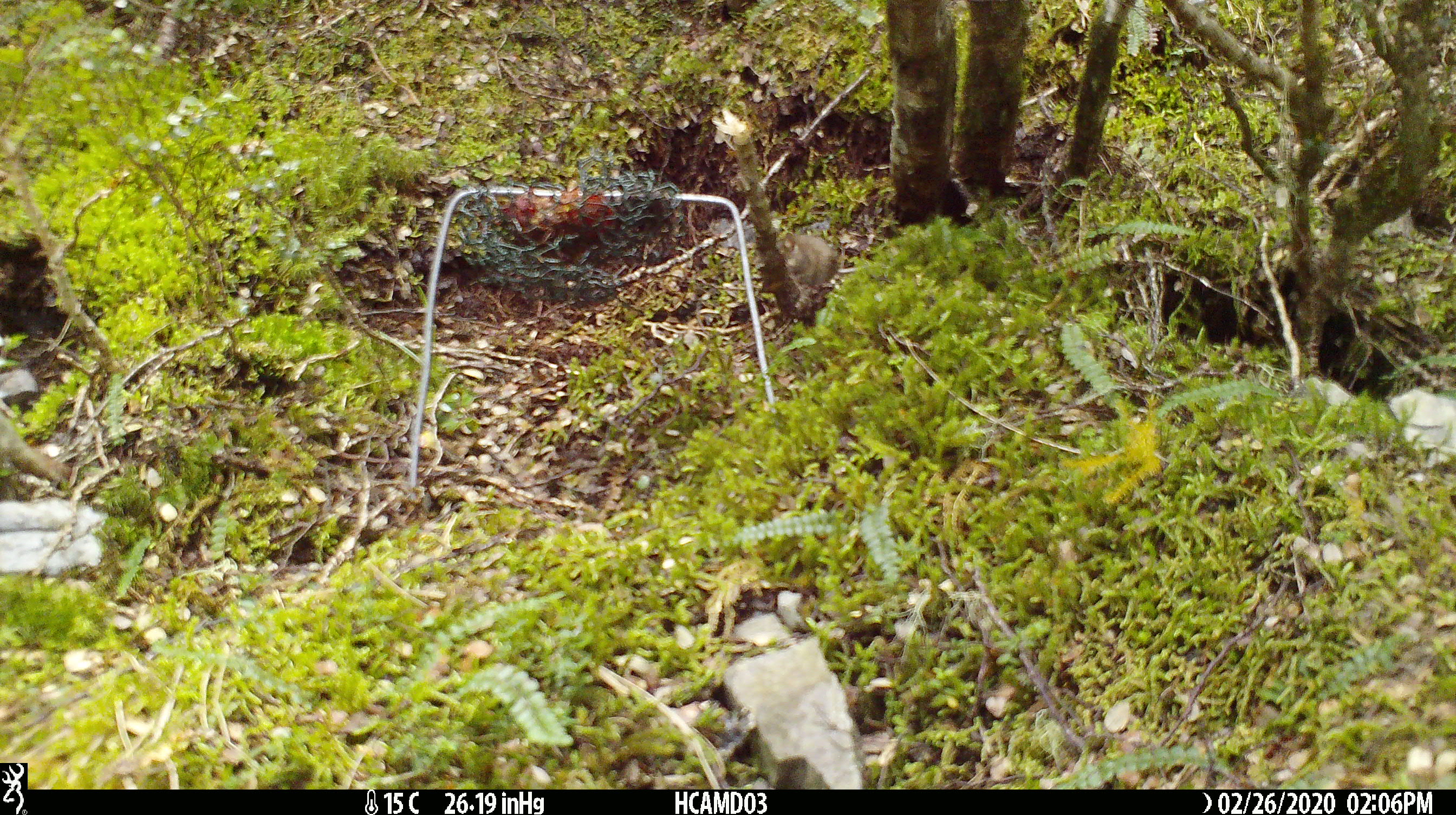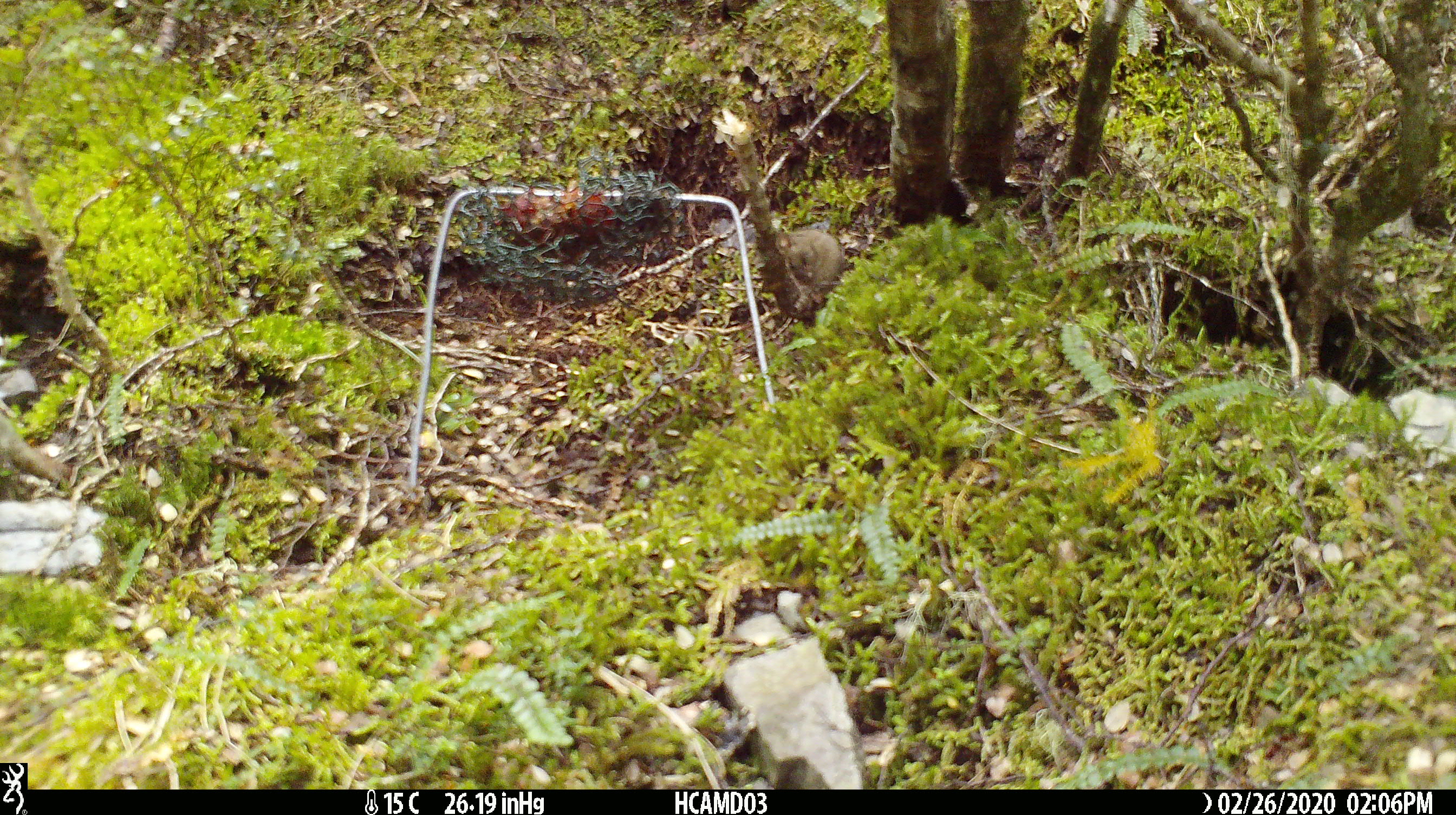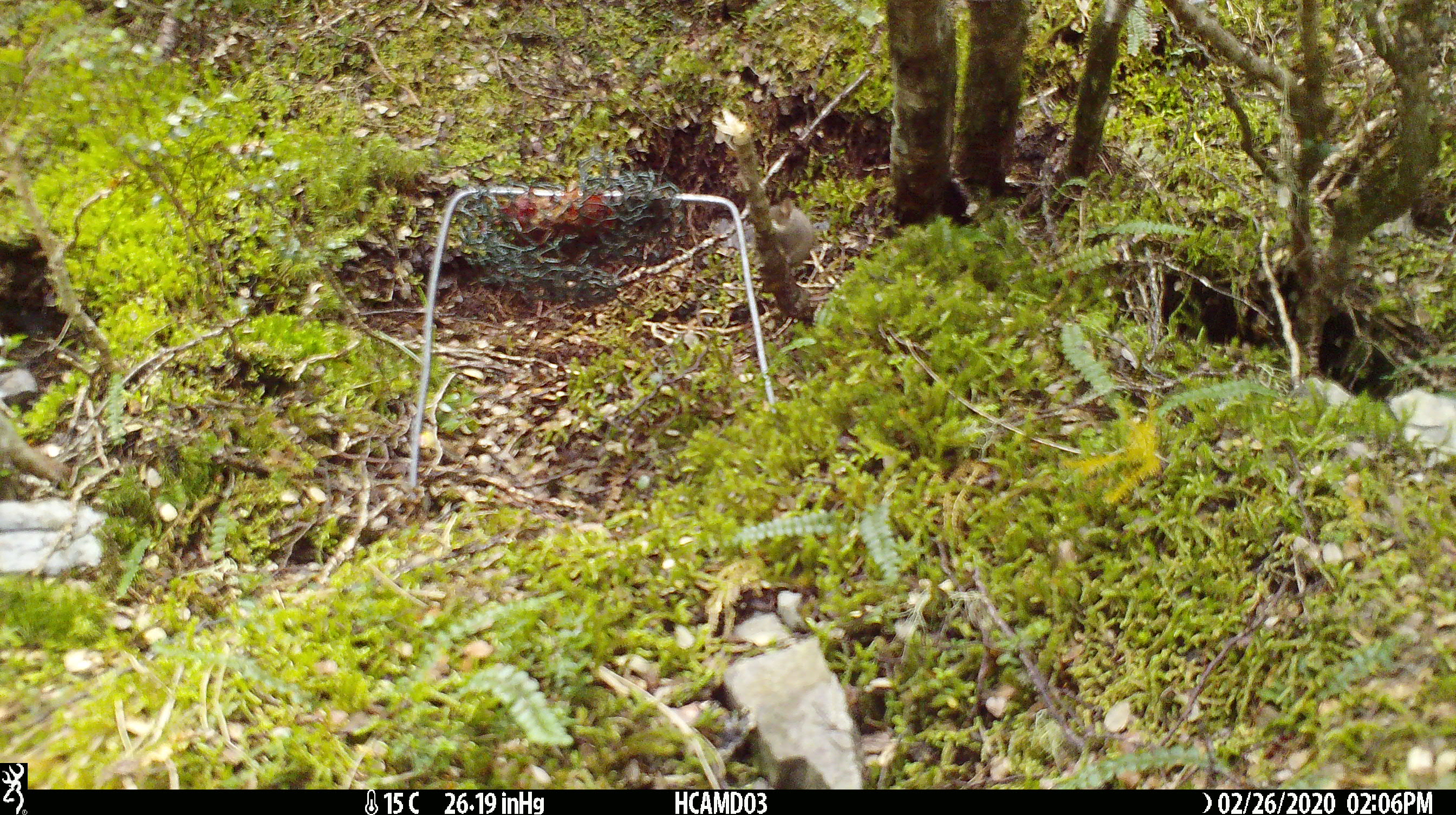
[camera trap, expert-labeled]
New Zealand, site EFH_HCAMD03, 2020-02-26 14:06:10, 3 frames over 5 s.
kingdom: Animalia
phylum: Chordata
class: Mammalia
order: Rodentia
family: Muridae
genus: Mus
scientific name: Mus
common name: mouse